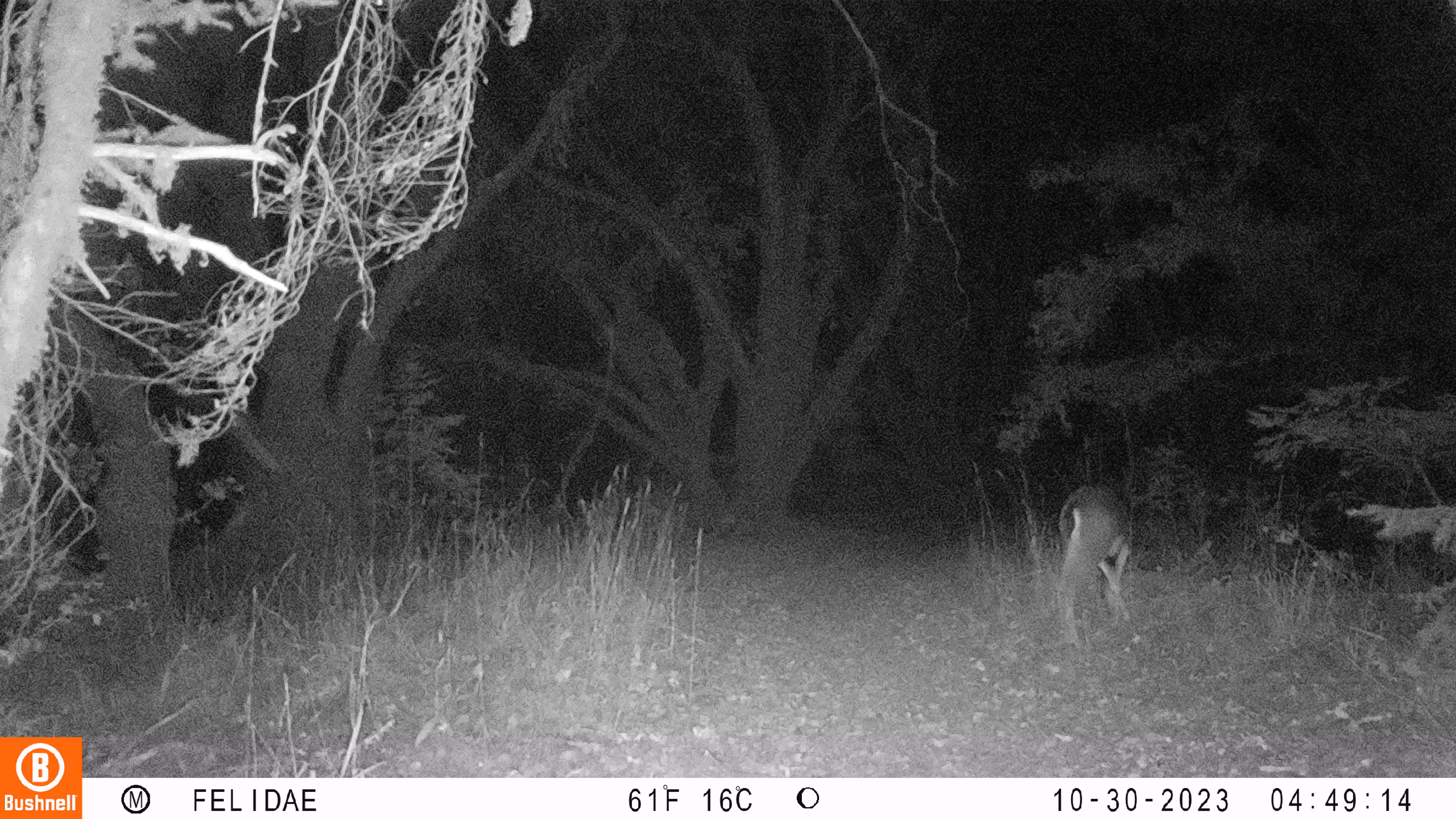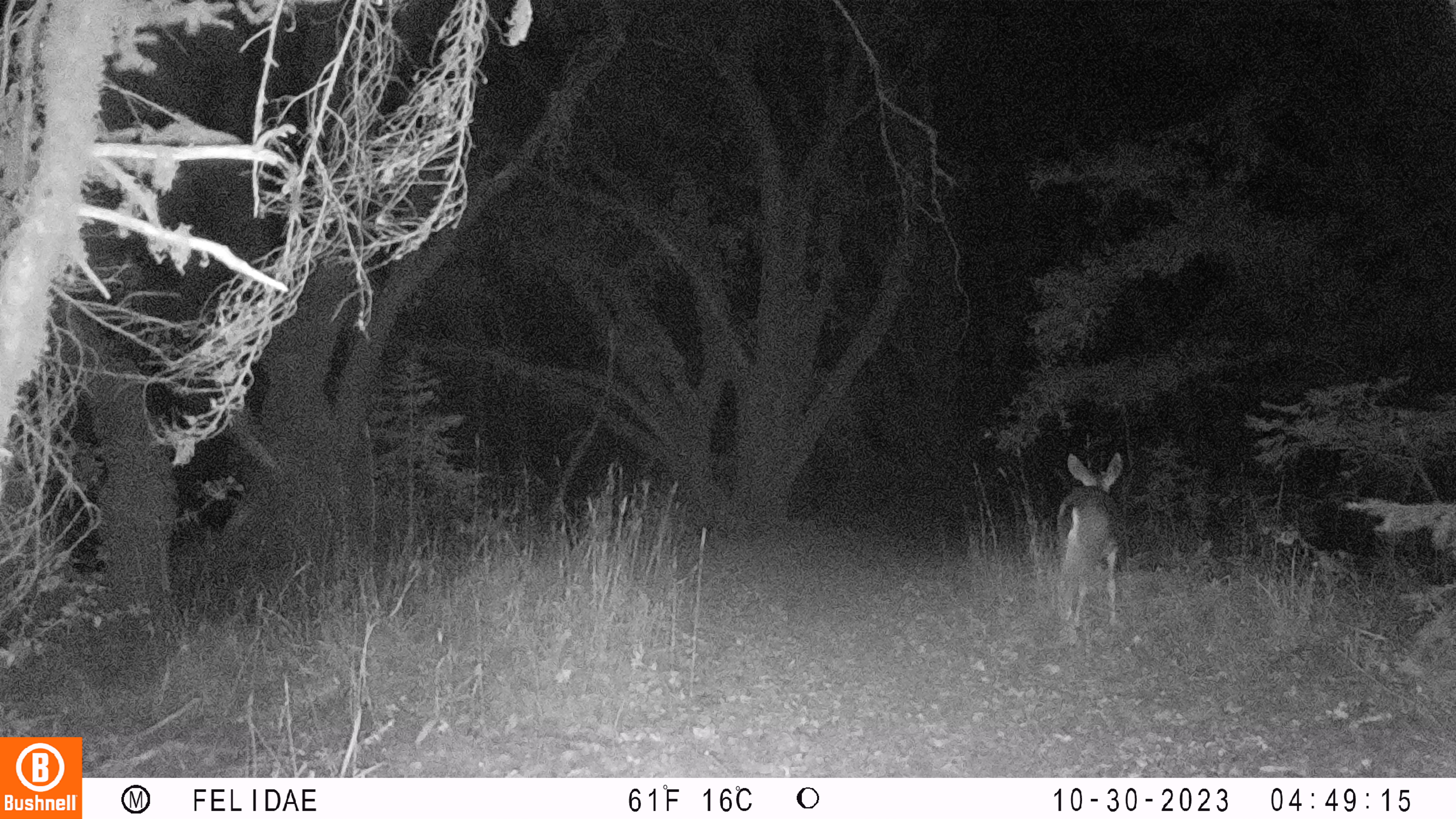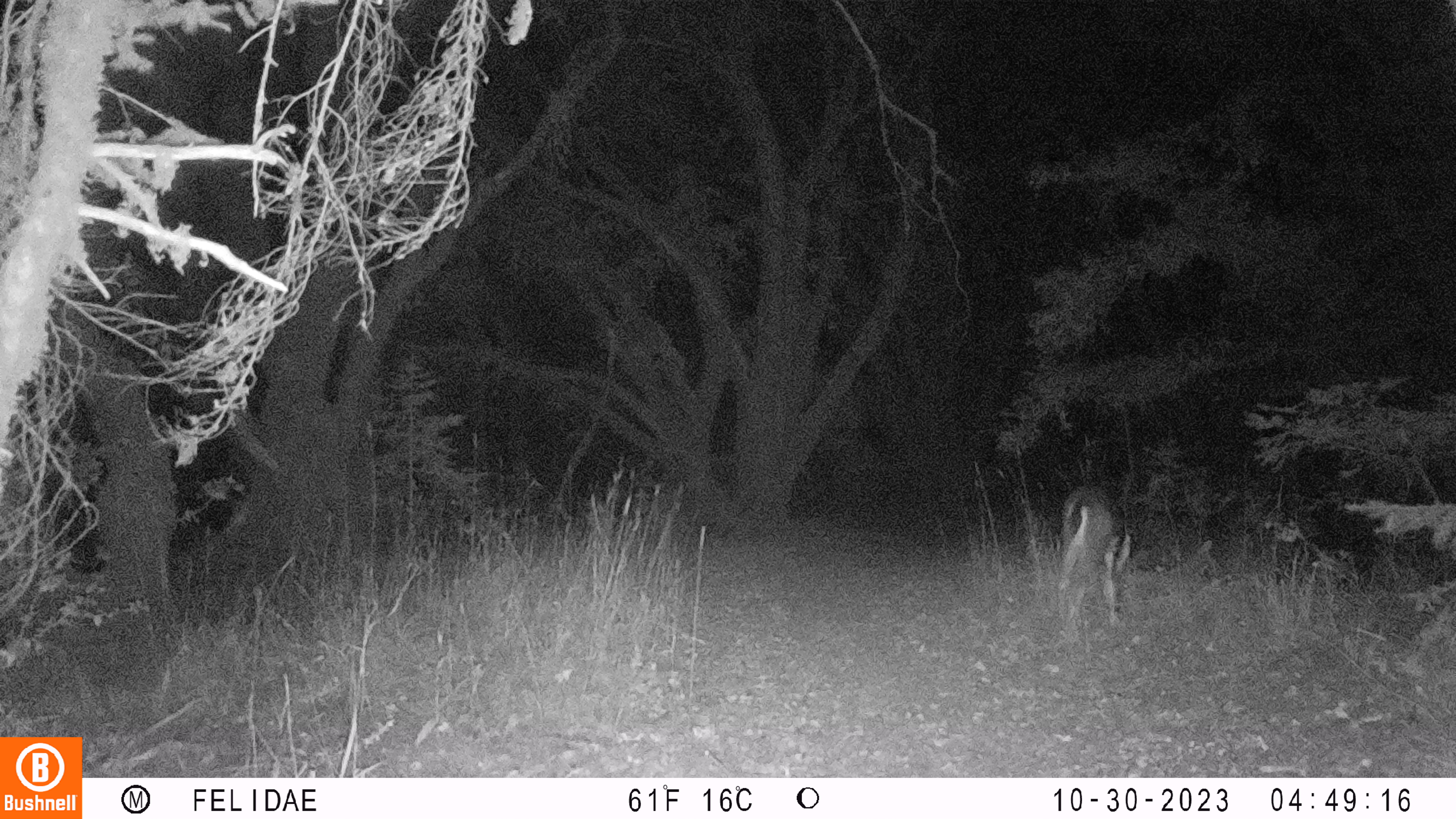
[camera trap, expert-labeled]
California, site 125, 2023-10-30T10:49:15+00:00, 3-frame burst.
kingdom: Animalia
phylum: Chordata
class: Mammalia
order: Artiodactyla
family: Cervidae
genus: Odocoileus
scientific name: Odocoileus hemionus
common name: mule deer